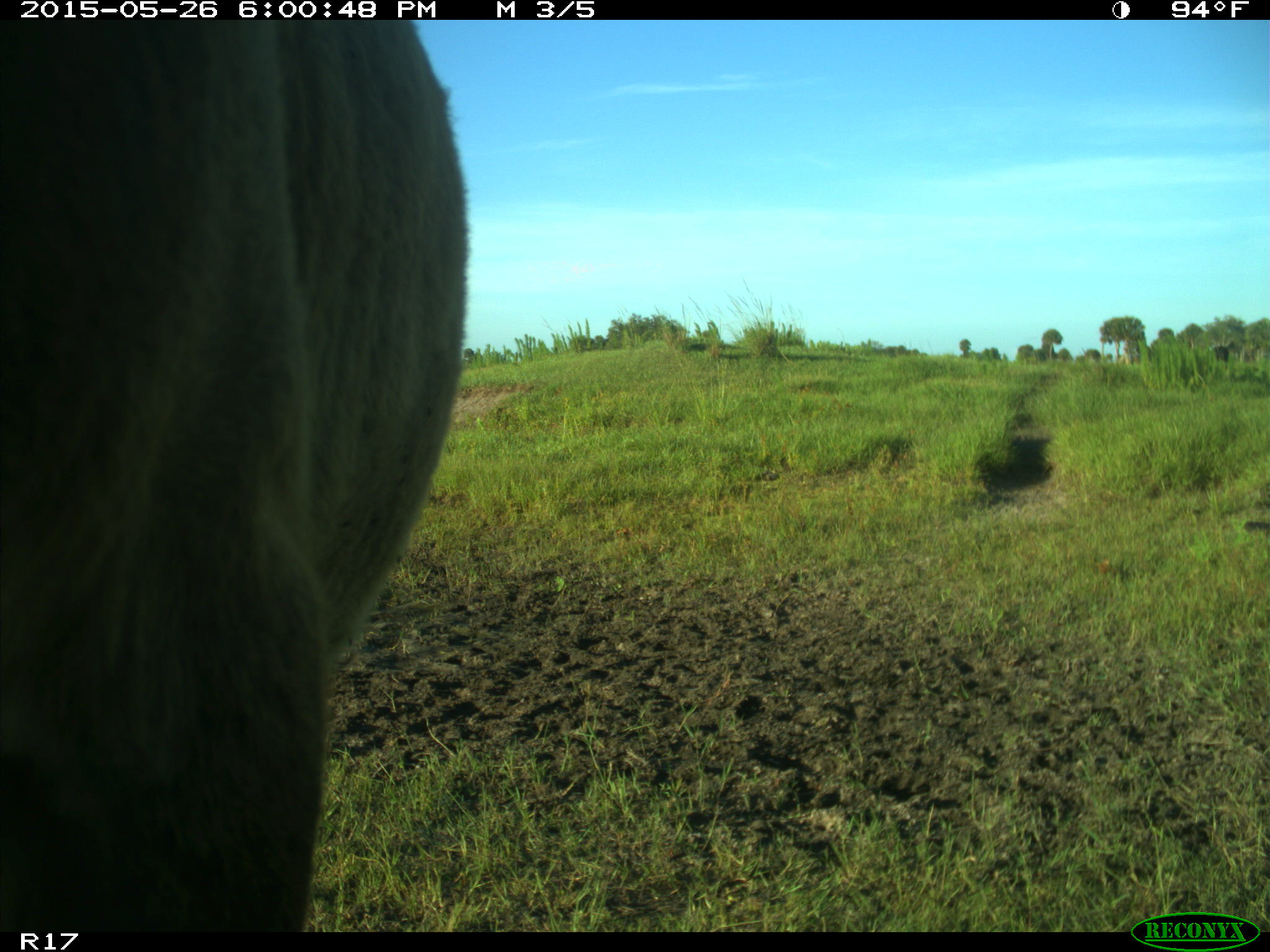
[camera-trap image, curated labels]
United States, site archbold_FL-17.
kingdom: Animalia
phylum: Chordata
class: Mammalia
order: Artiodactyla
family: Bovidae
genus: Bos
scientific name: Bos taurus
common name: domestic cow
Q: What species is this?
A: Bos taurus (domestic cow).